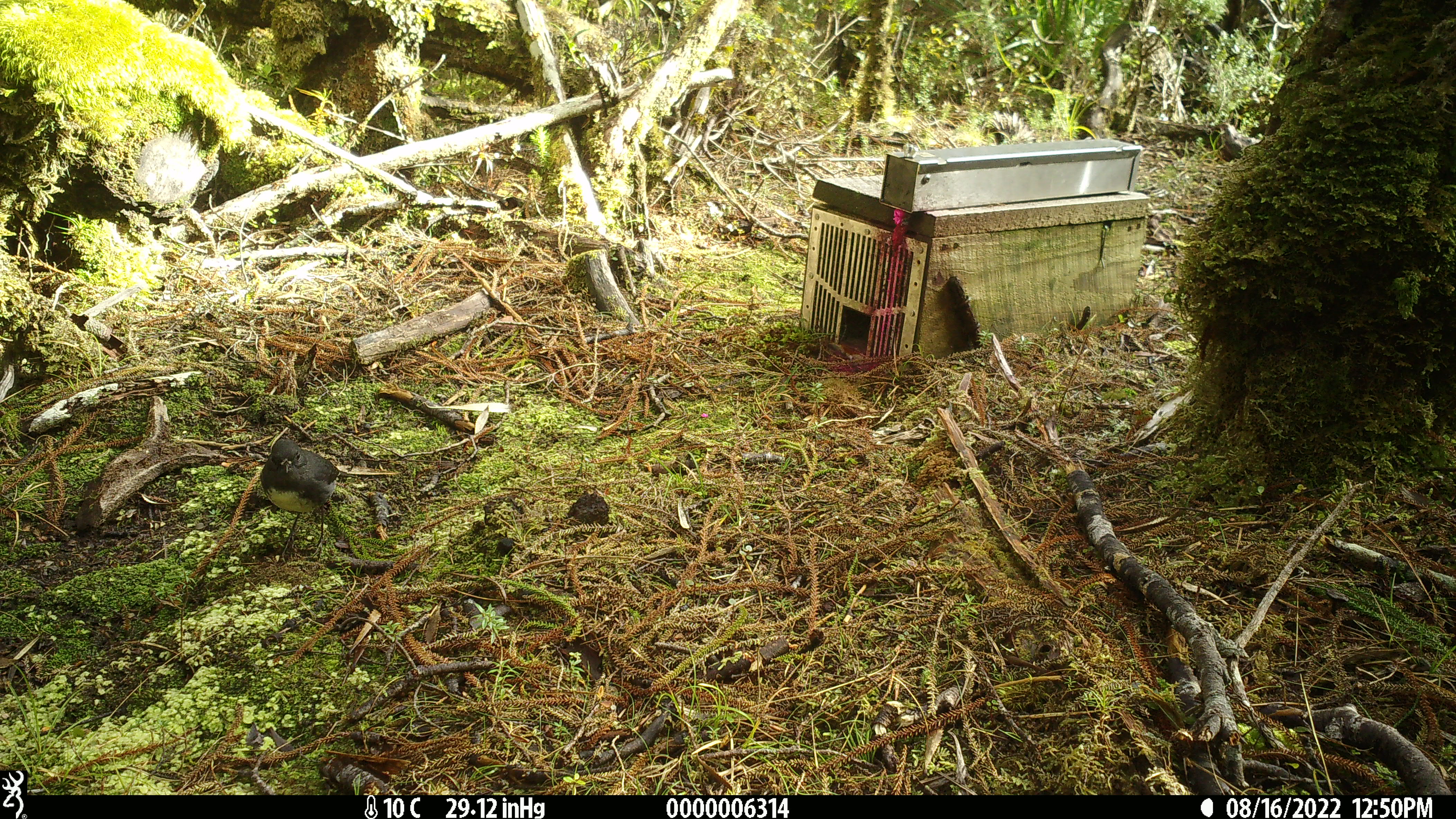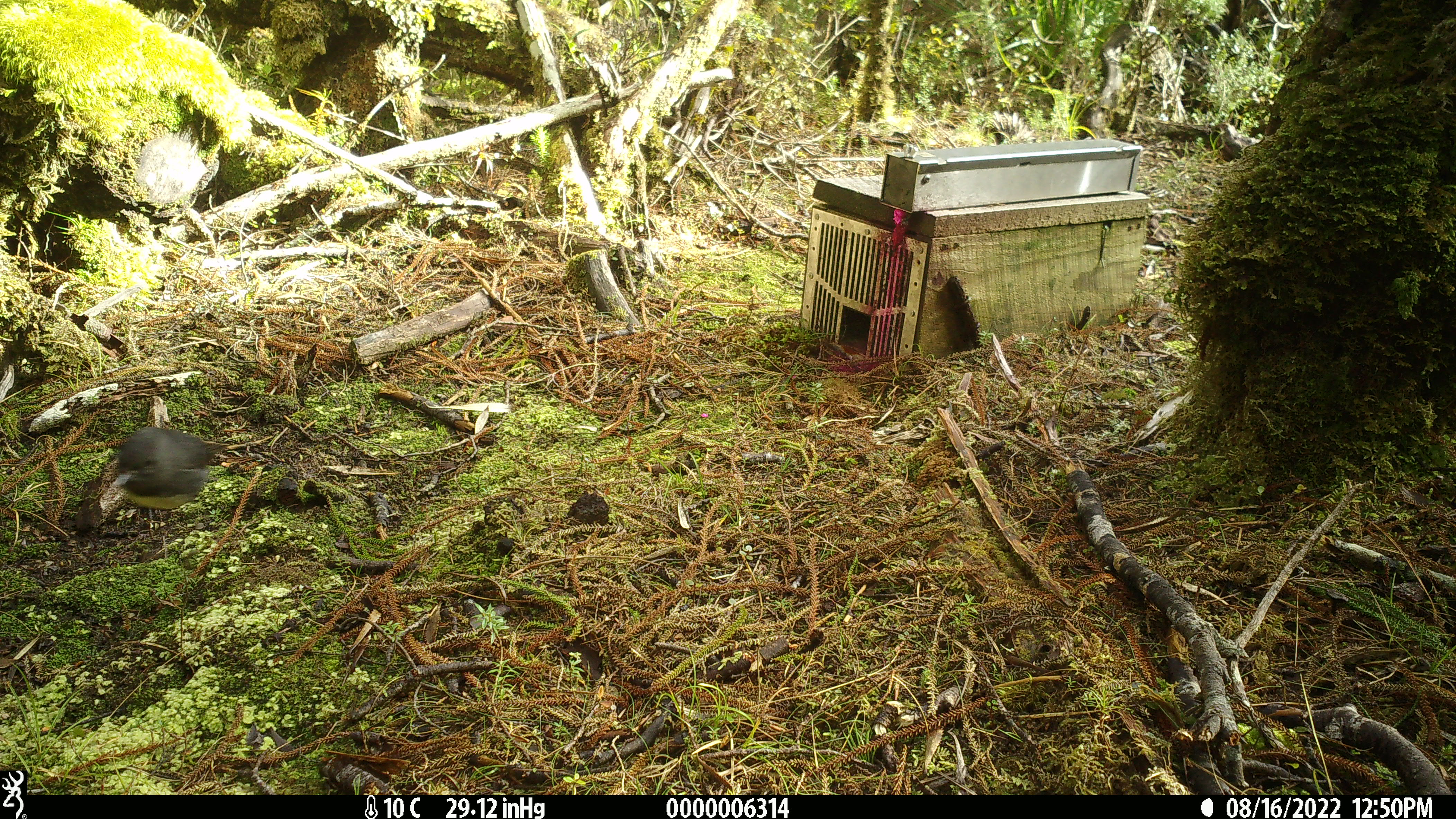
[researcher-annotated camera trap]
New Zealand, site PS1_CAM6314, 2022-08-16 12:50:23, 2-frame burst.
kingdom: Animalia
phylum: Chordata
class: Aves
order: Passeriformes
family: Petroicidae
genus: Petroica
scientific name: Petroica australis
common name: new zealand robin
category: robin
Robin (new zealand robin) (Petroica australis).